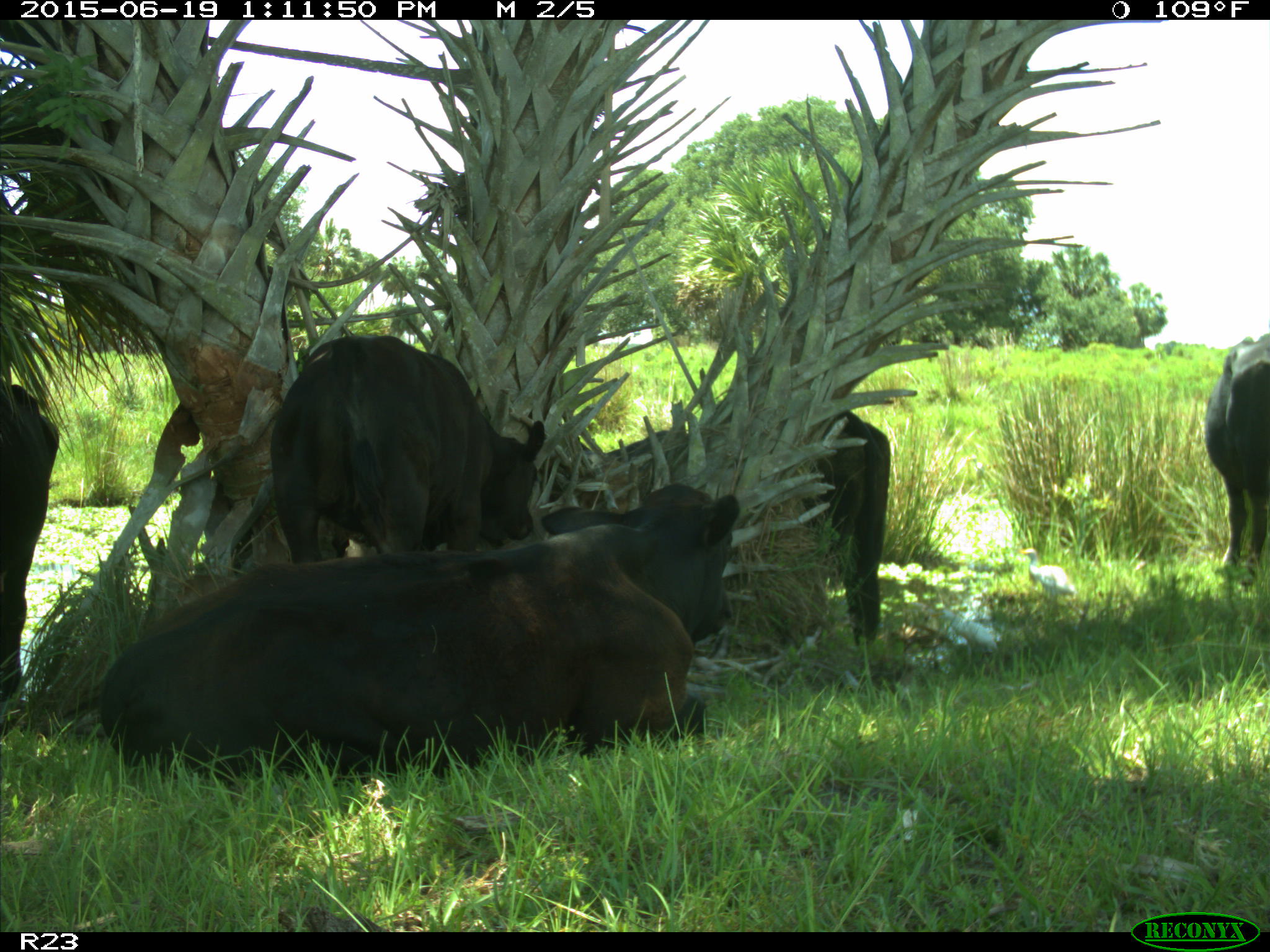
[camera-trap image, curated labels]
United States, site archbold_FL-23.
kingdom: Animalia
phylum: Chordata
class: Mammalia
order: Artiodactyla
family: Suidae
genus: Sus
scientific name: Sus scrofa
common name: wild boar